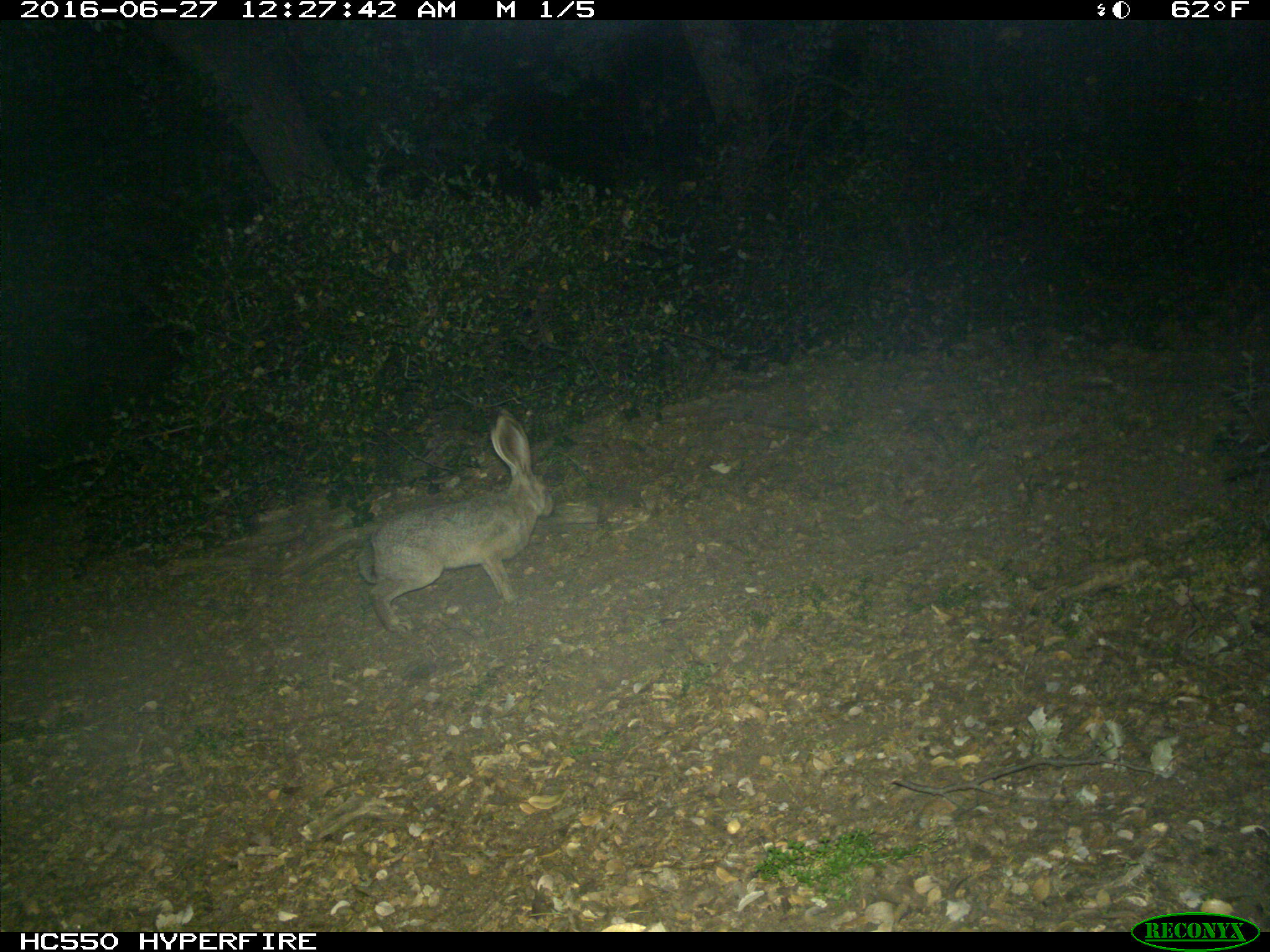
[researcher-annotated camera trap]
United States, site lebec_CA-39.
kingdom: Animalia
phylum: Chordata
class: Mammalia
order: Lagomorpha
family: Leporidae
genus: Lepus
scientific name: Lepus californicus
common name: black-tailed jackrabbit